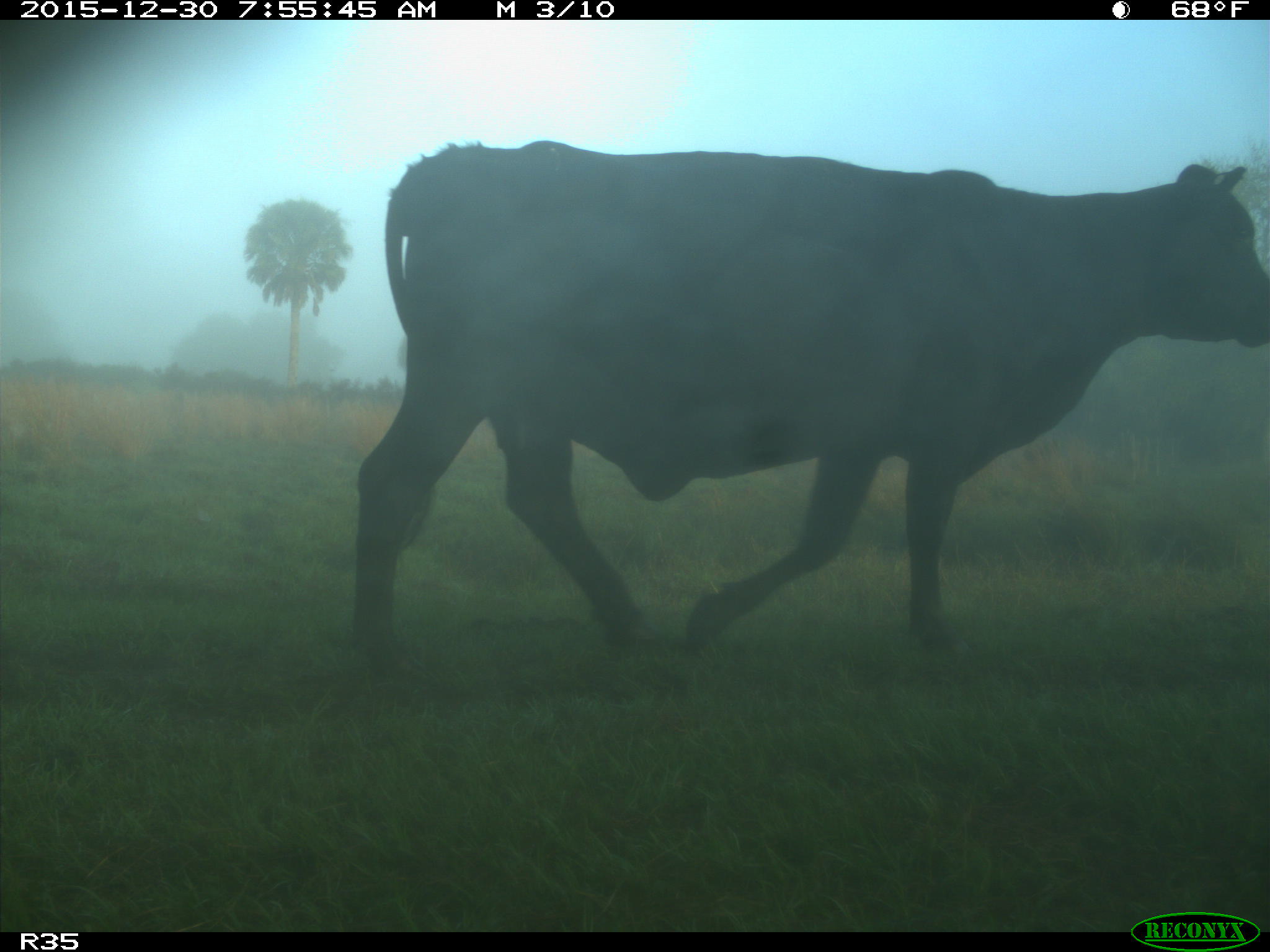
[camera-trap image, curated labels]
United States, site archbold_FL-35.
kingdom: Animalia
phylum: Chordata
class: Mammalia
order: Artiodactyla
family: Bovidae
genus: Bos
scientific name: Bos taurus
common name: domestic cow